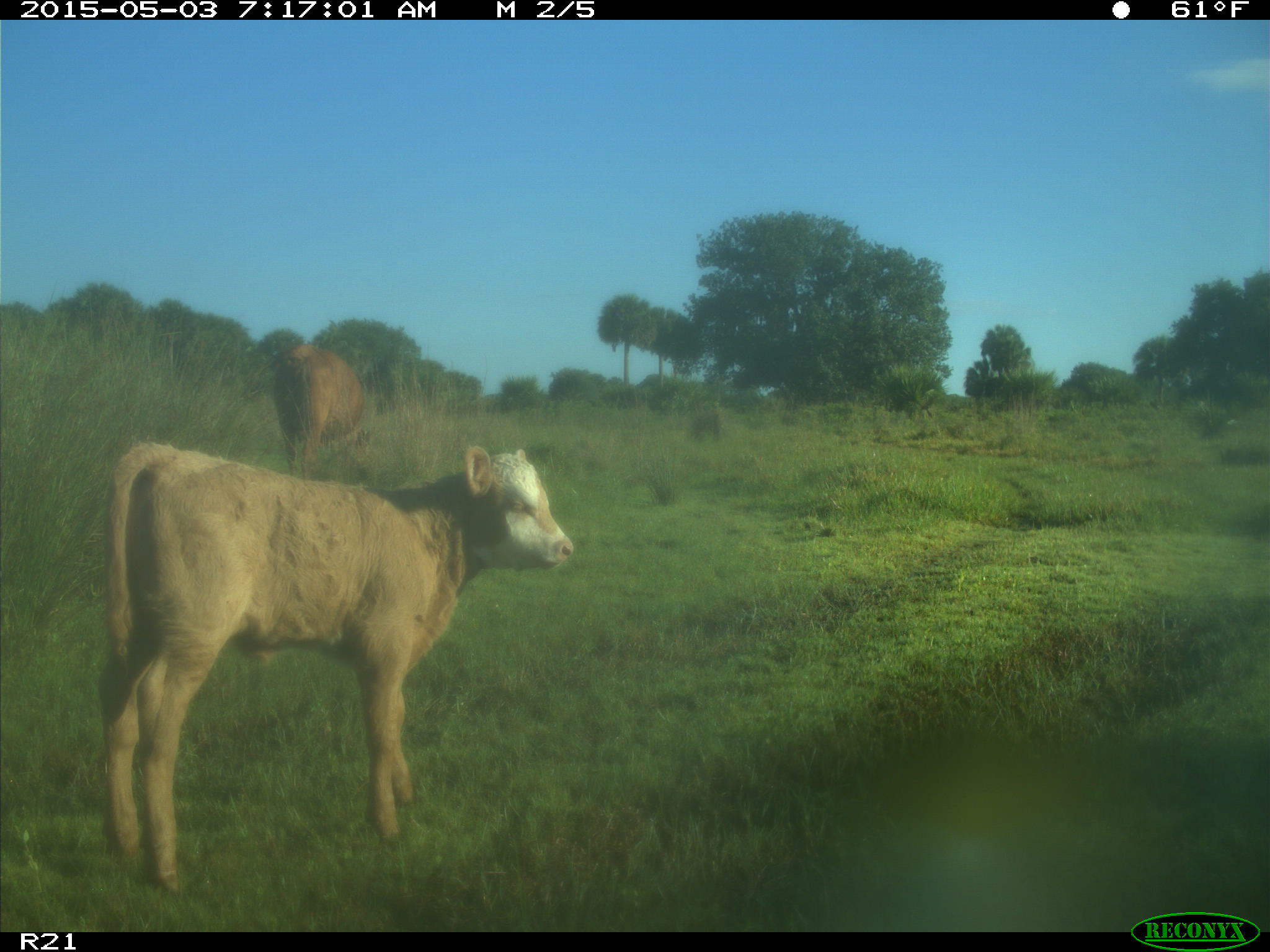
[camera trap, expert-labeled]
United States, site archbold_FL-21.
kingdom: Animalia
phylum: Chordata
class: Mammalia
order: Artiodactyla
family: Bovidae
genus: Bos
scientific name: Bos taurus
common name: domestic cow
Bos taurus (domestic cow).